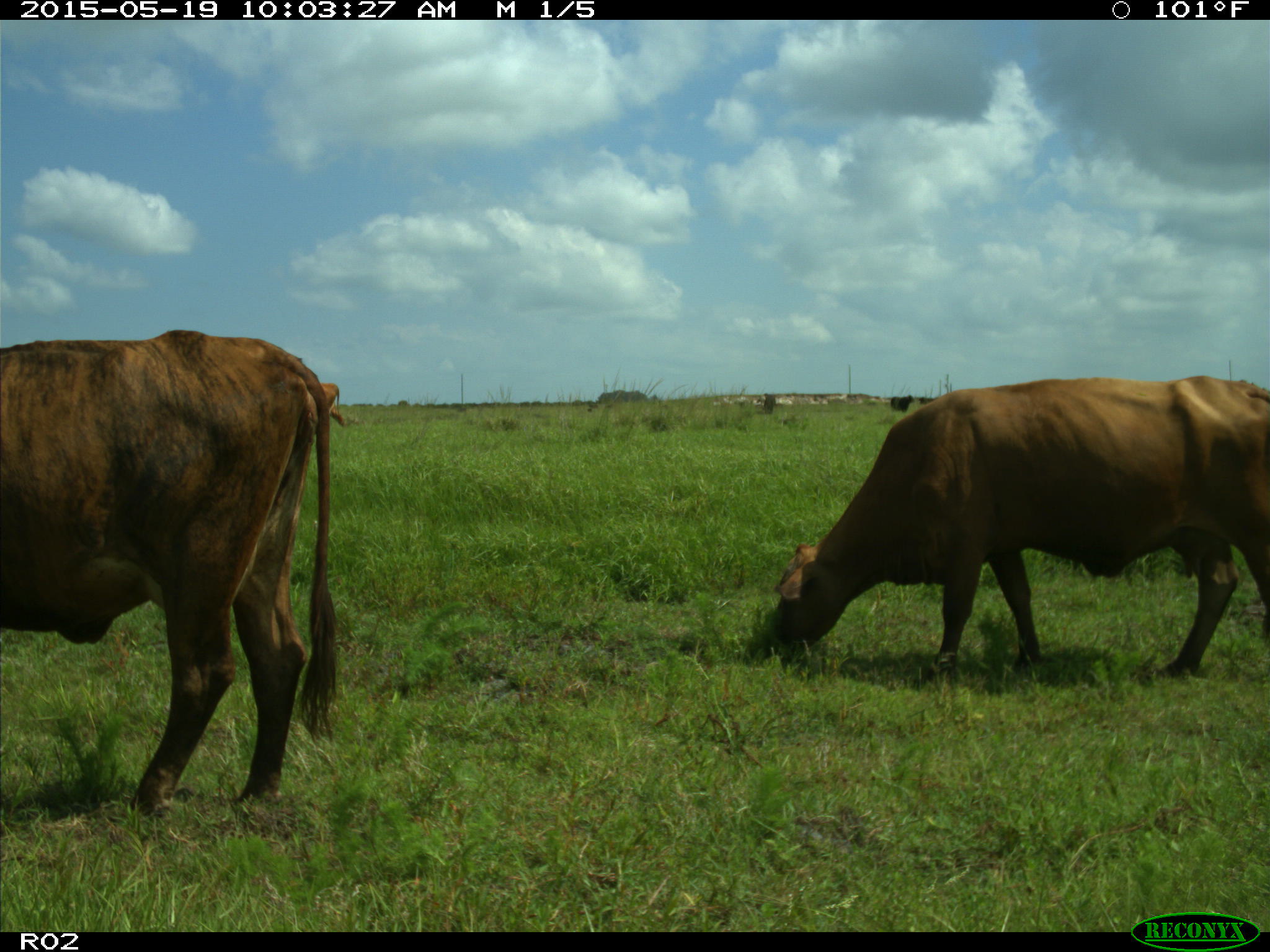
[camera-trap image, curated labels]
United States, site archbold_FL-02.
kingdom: Animalia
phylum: Chordata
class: Mammalia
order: Artiodactyla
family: Bovidae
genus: Bos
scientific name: Bos taurus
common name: domestic cow